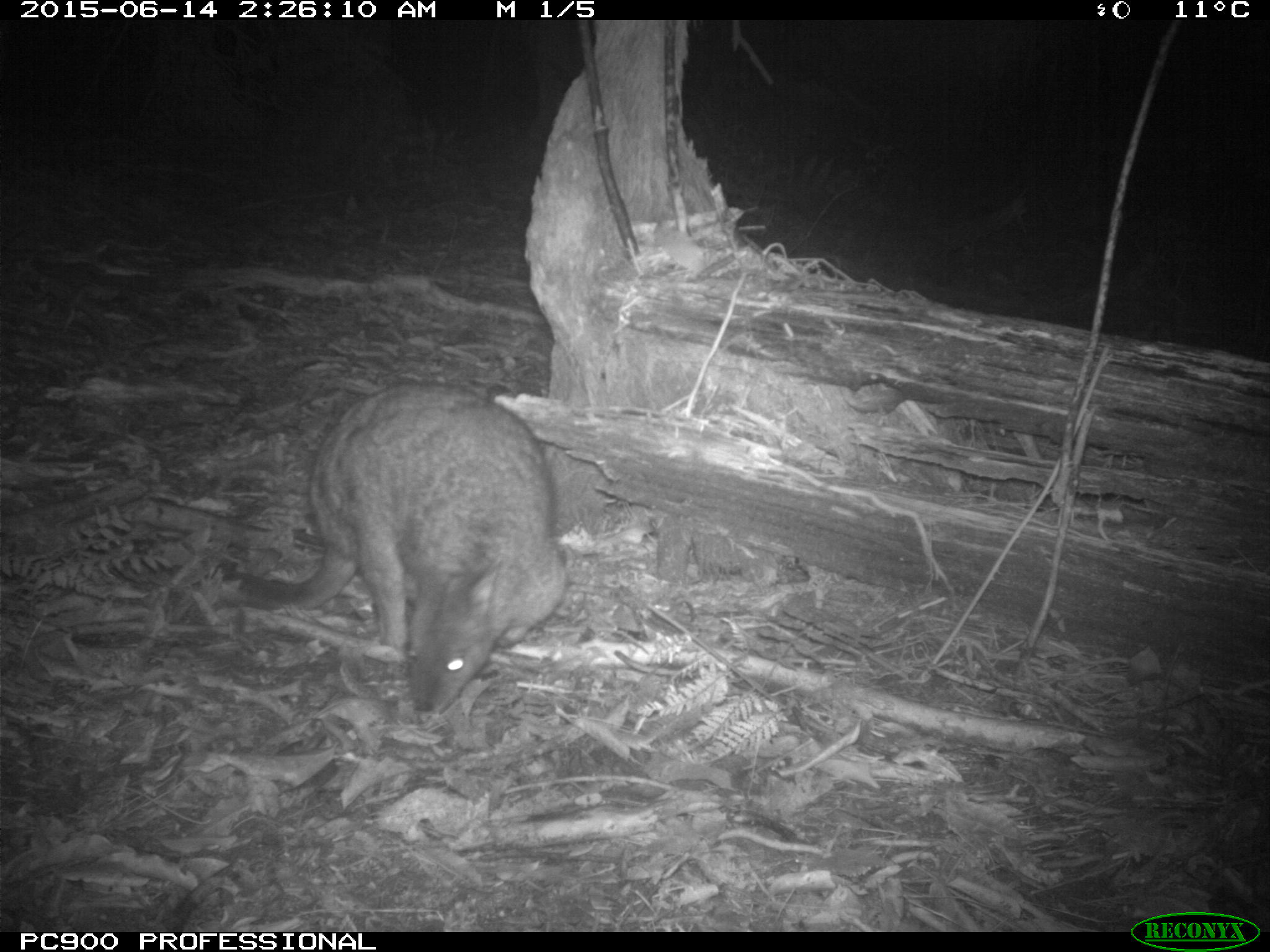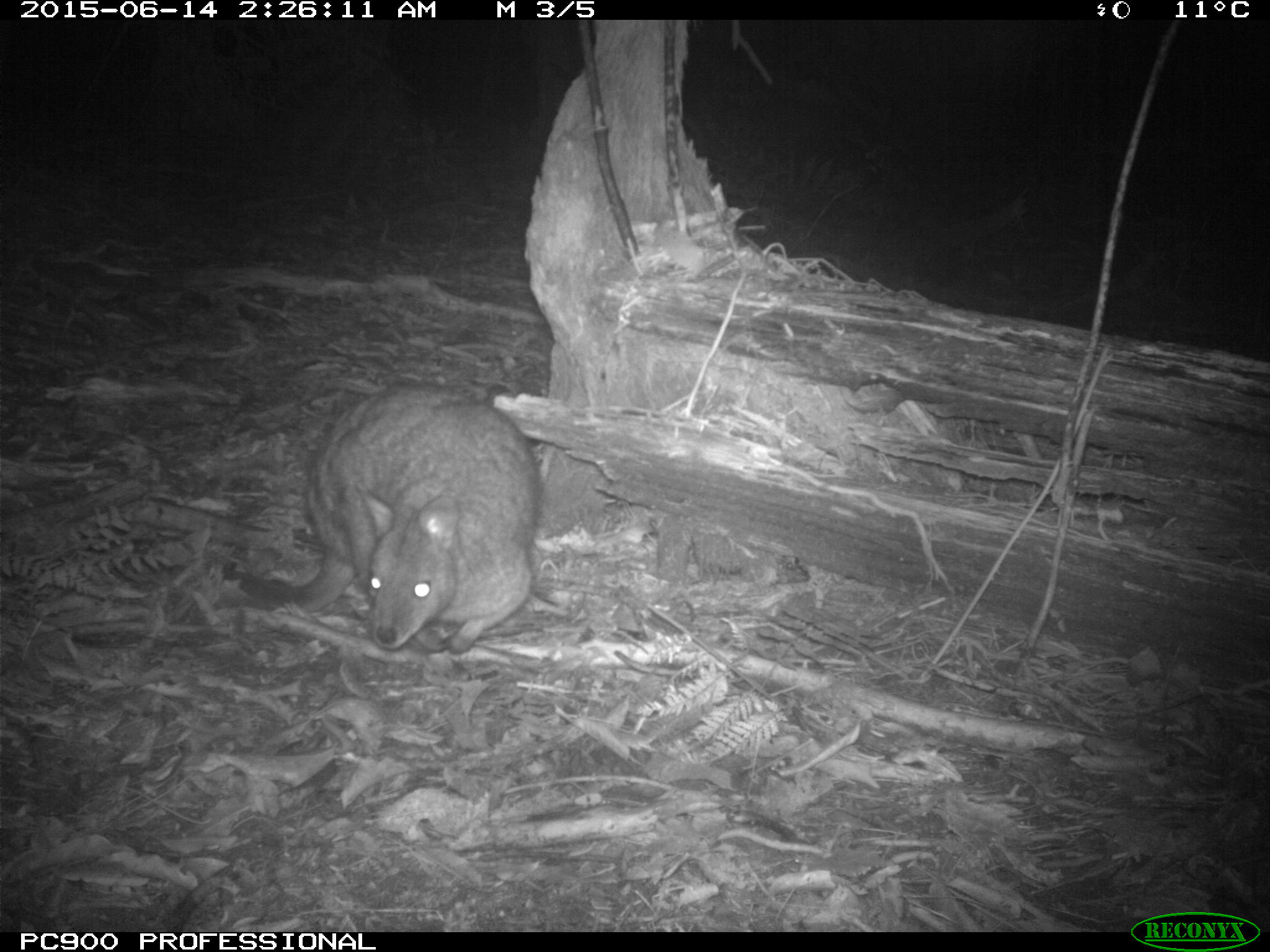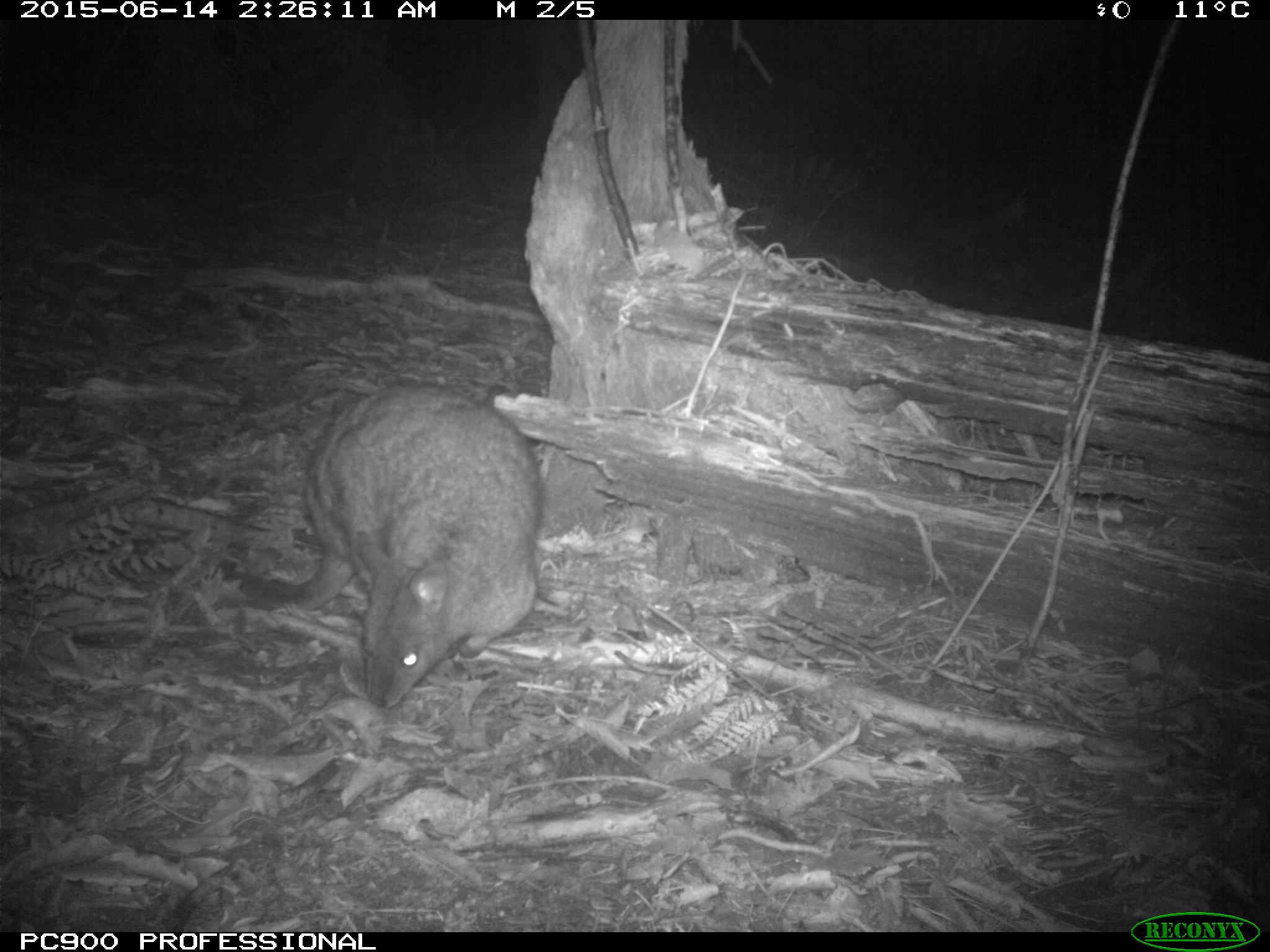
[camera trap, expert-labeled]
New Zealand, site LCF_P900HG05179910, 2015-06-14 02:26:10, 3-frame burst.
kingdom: Animalia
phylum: Chordata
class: Mammalia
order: Diprotodontia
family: Macropodidae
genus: Notamacropus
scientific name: Notamacropus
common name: wallaby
Wallaby (Notamacropus).